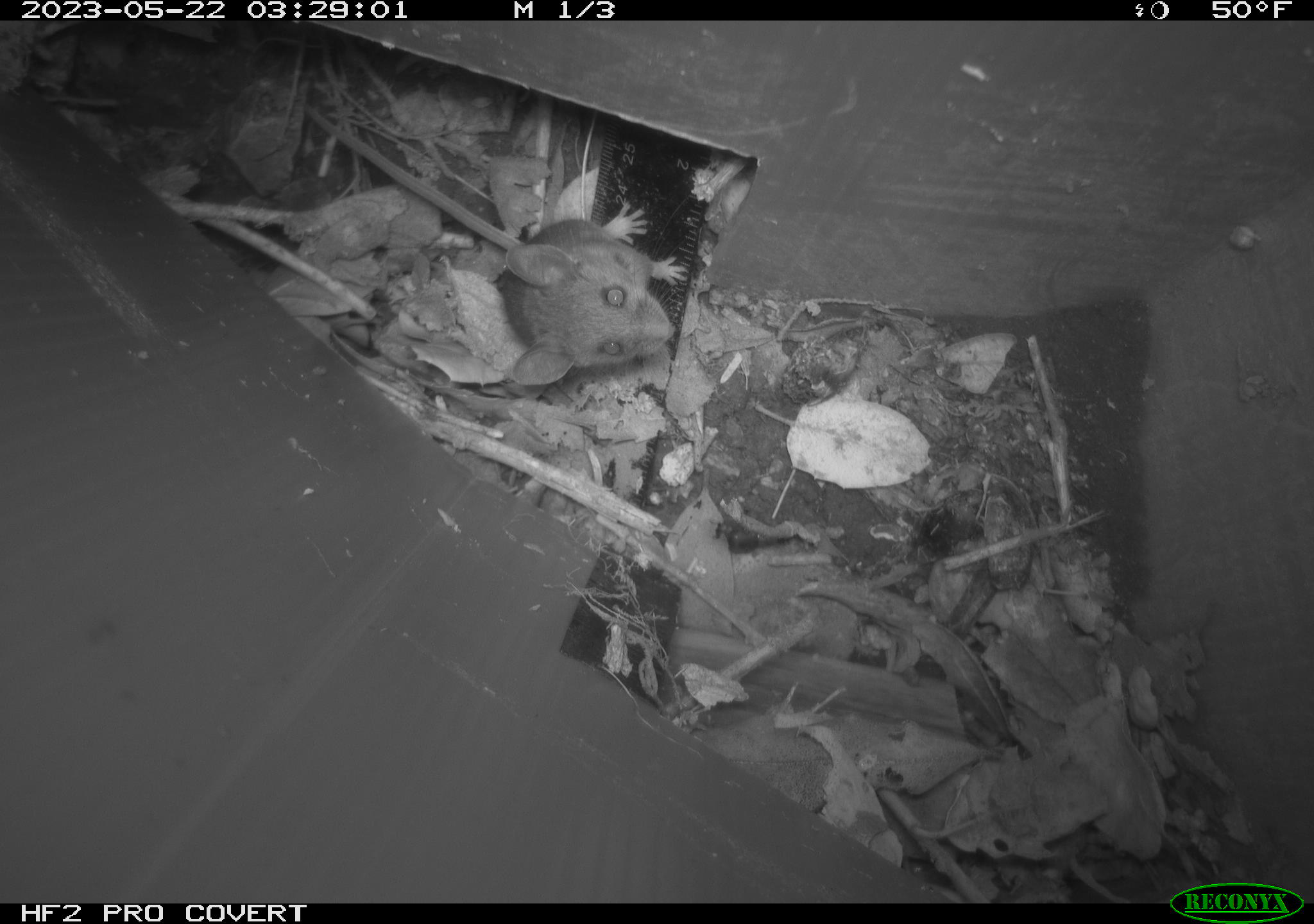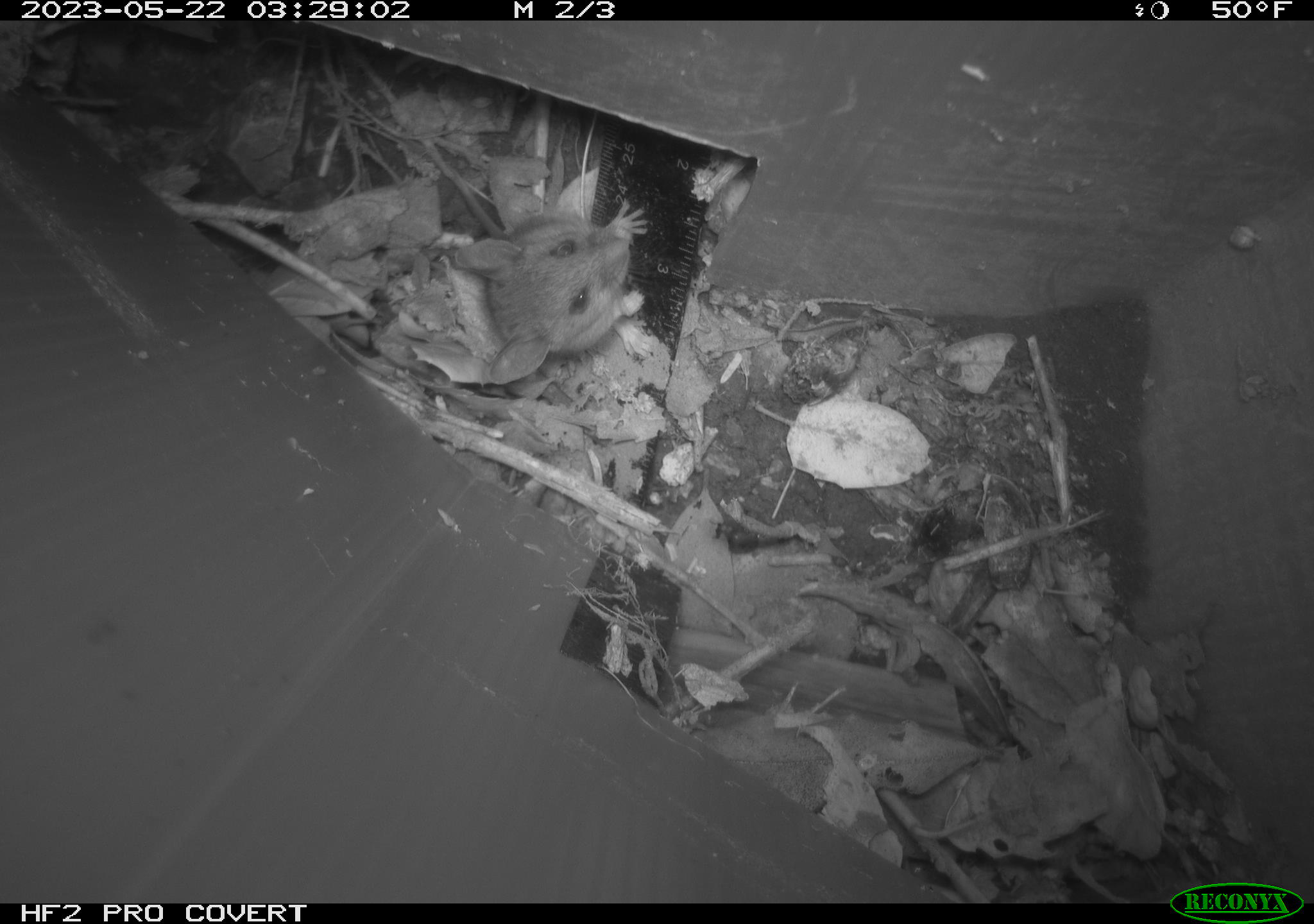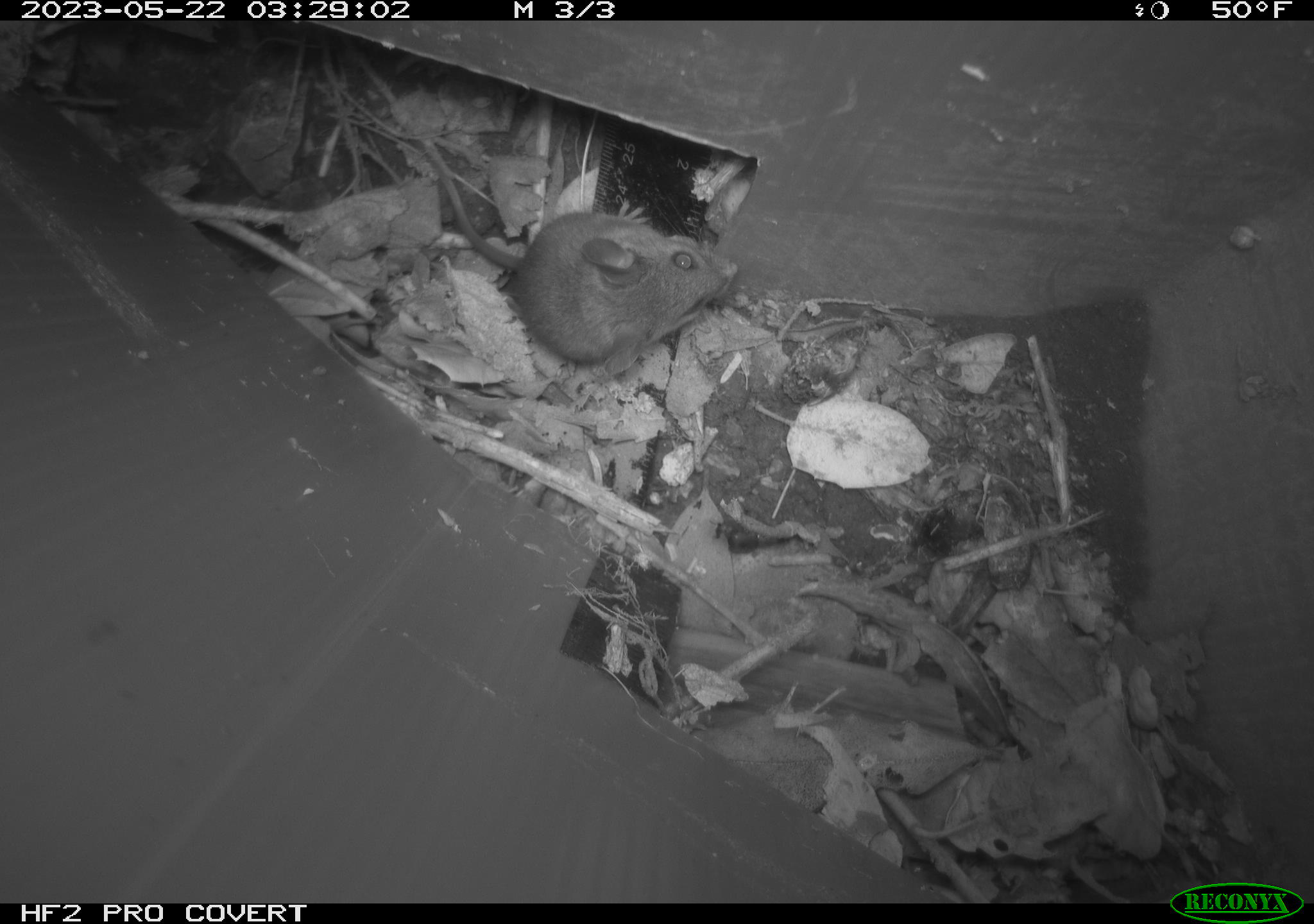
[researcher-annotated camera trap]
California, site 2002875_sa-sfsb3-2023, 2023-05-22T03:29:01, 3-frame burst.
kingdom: Animalia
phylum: Chordata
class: Mammalia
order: Rodentia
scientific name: Rodentia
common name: mouse species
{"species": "mouse species (Rodentia)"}